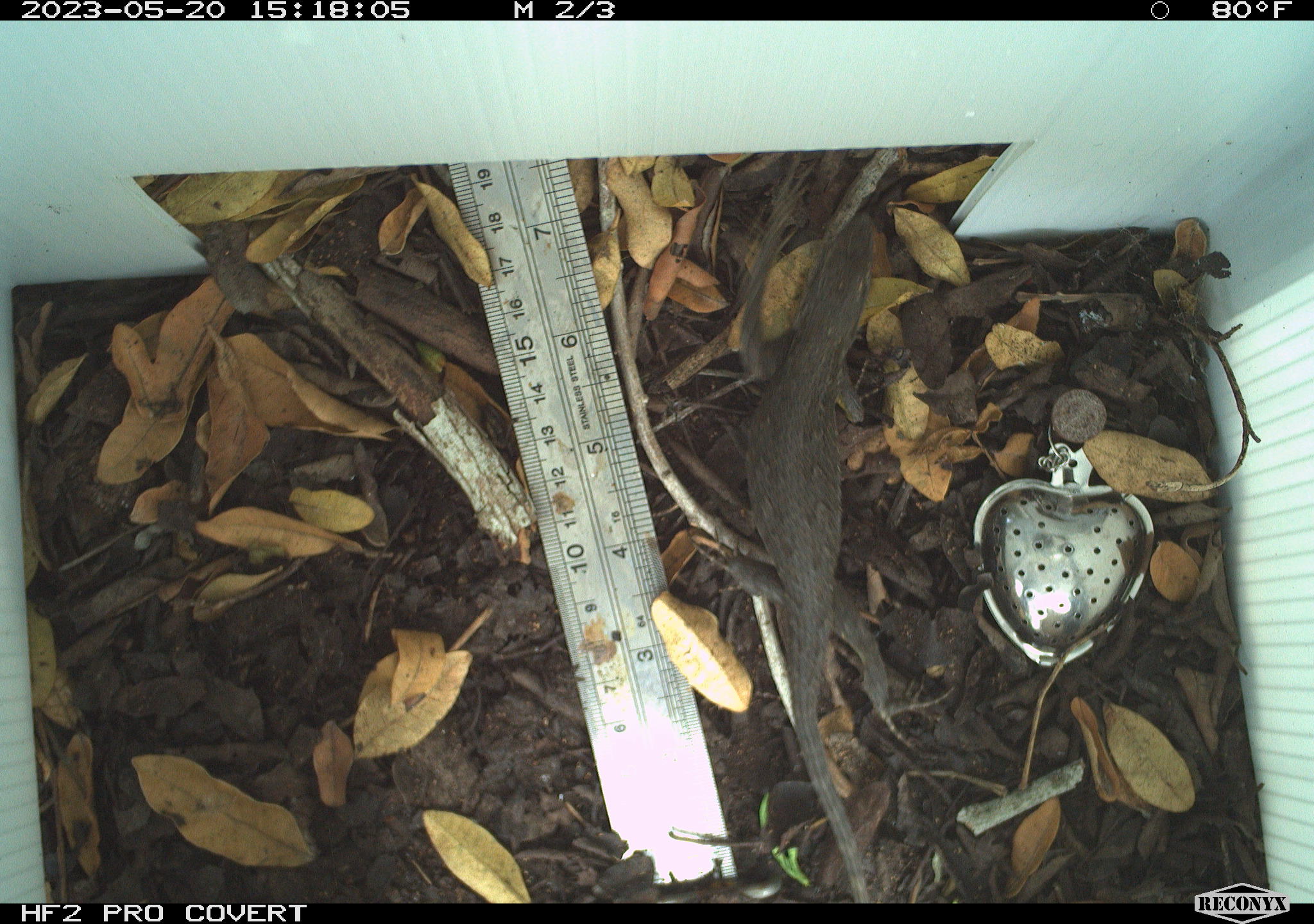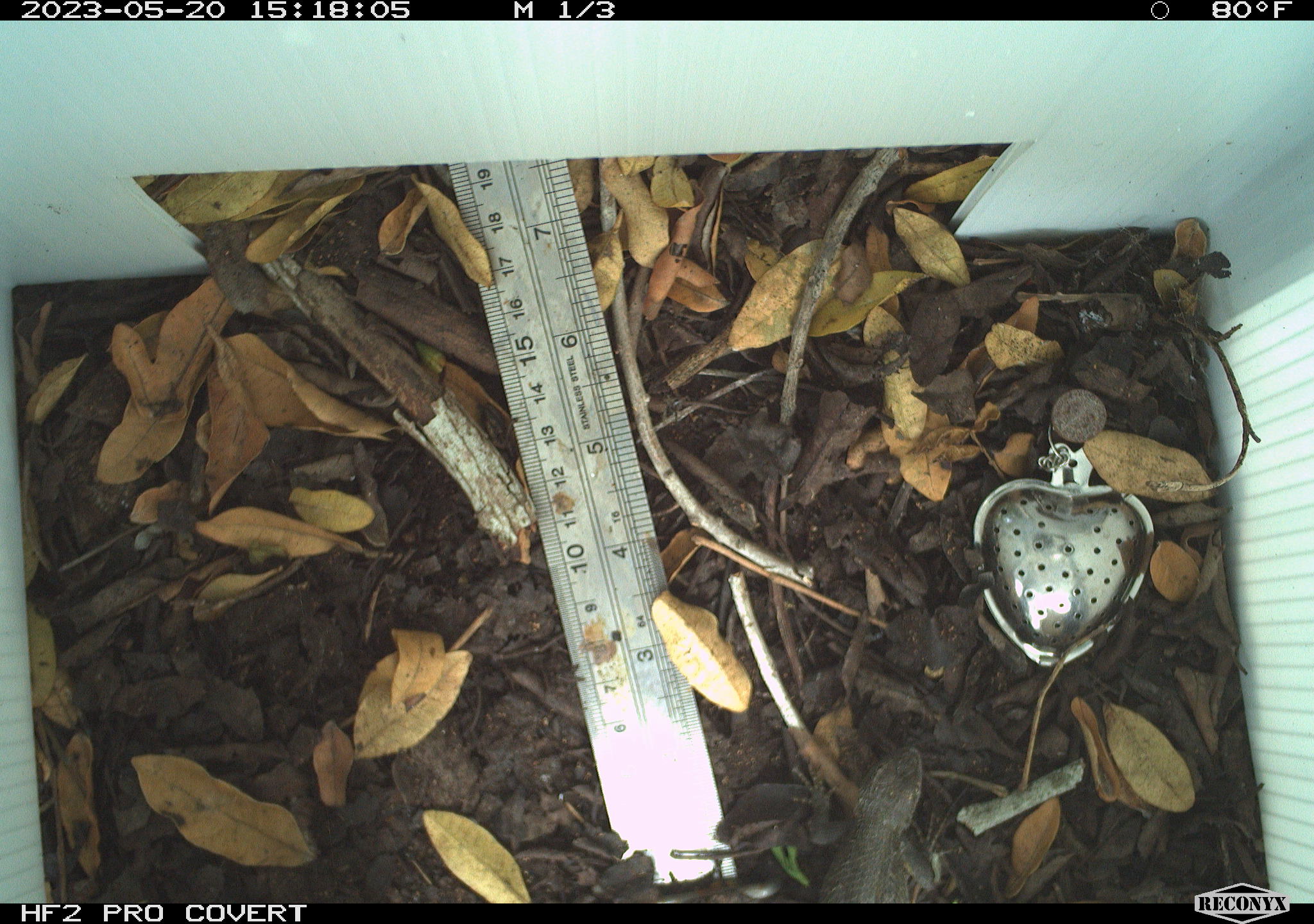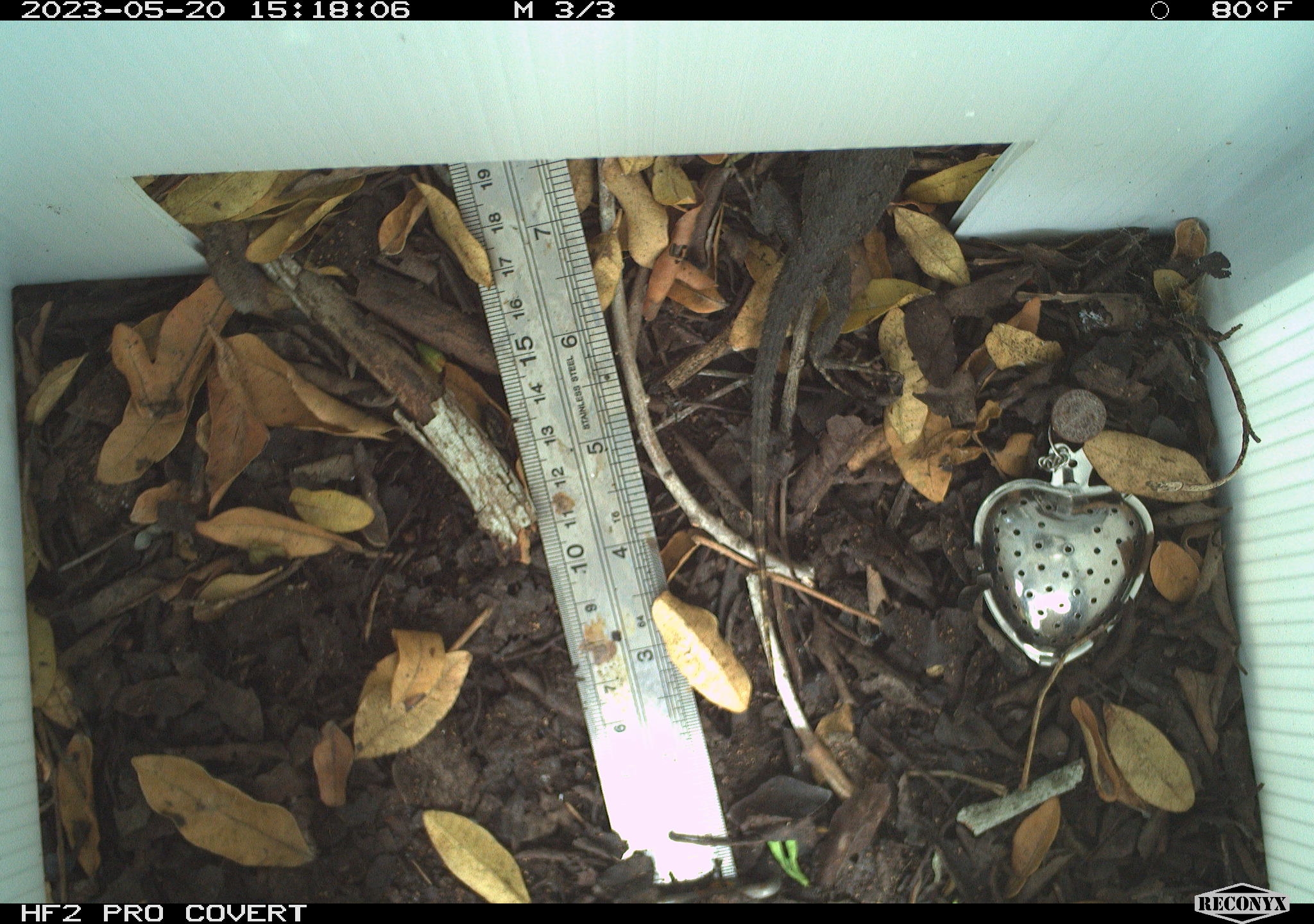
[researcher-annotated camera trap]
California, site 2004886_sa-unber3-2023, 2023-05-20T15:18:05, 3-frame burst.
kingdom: Animalia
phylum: Chordata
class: Reptilia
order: Squamata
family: Phrynosomatidae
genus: Sceloporus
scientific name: Sceloporus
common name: spiny lizards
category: sceloporus species